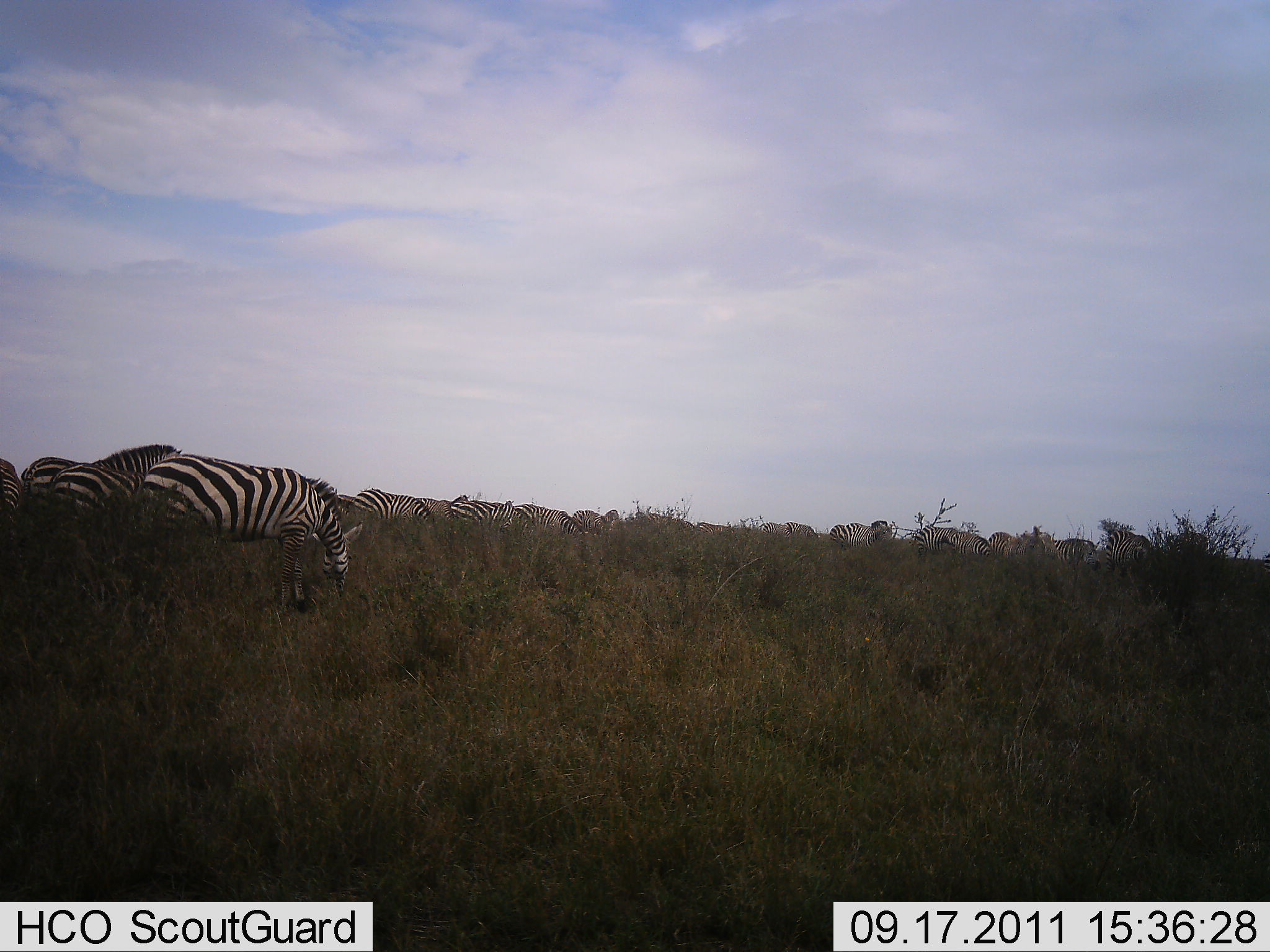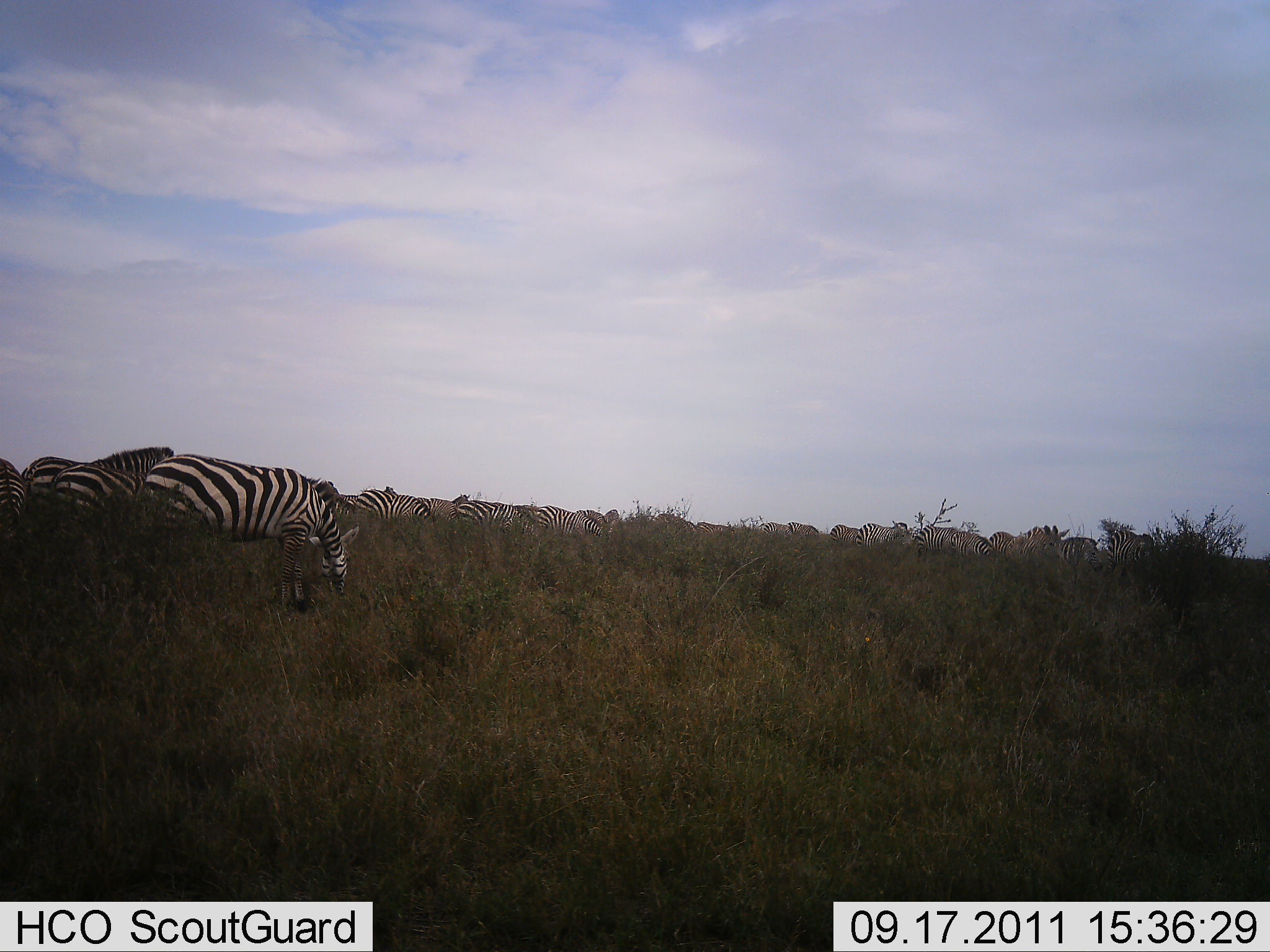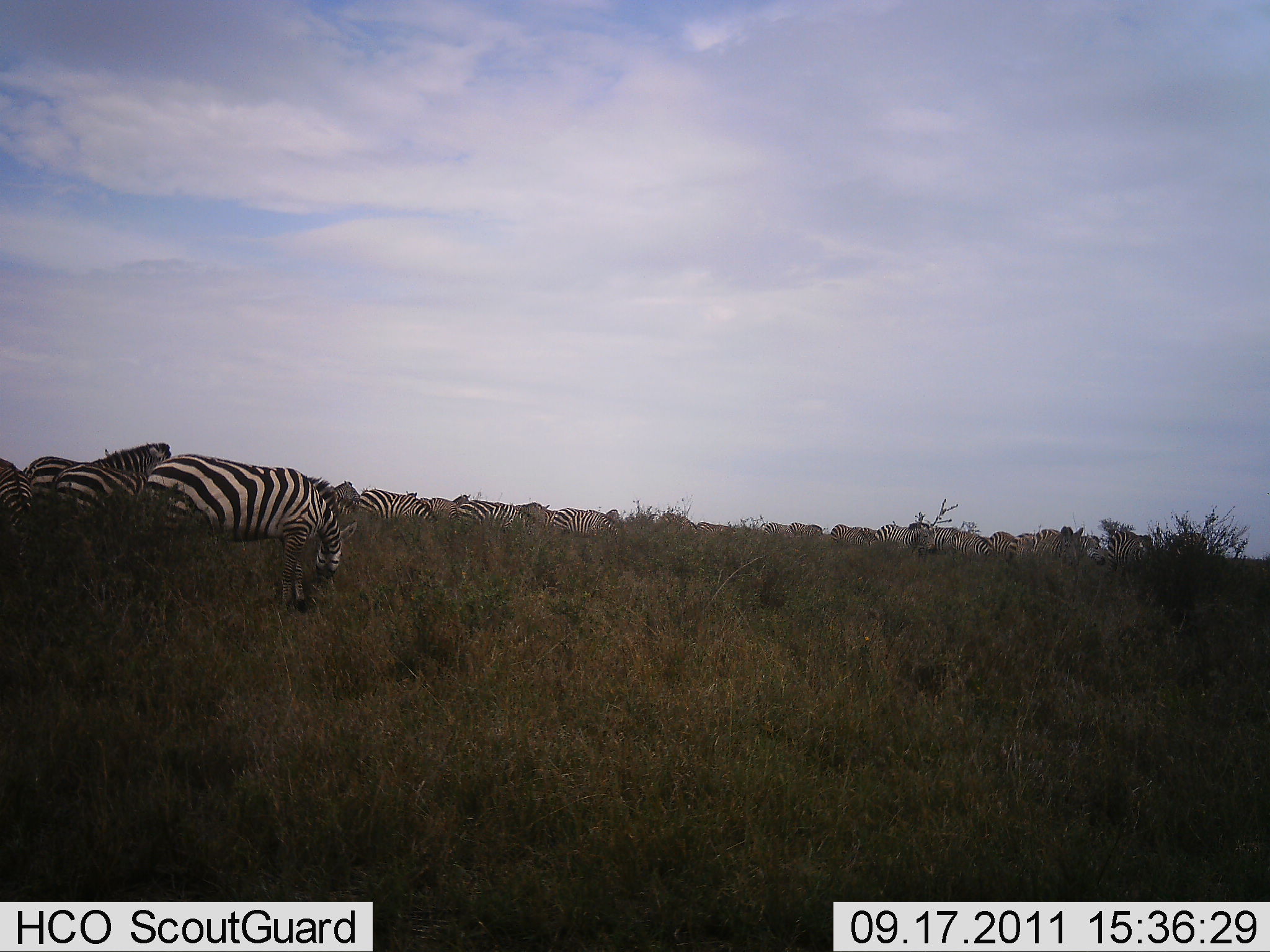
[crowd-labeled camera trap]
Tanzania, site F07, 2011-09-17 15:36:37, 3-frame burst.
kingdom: Animalia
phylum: Chordata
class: Mammalia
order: Perissodactyla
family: Equidae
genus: Equus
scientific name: Equus quagga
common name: plains zebra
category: zebra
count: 11-50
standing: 42%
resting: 0%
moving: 8%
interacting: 0%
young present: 0%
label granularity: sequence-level